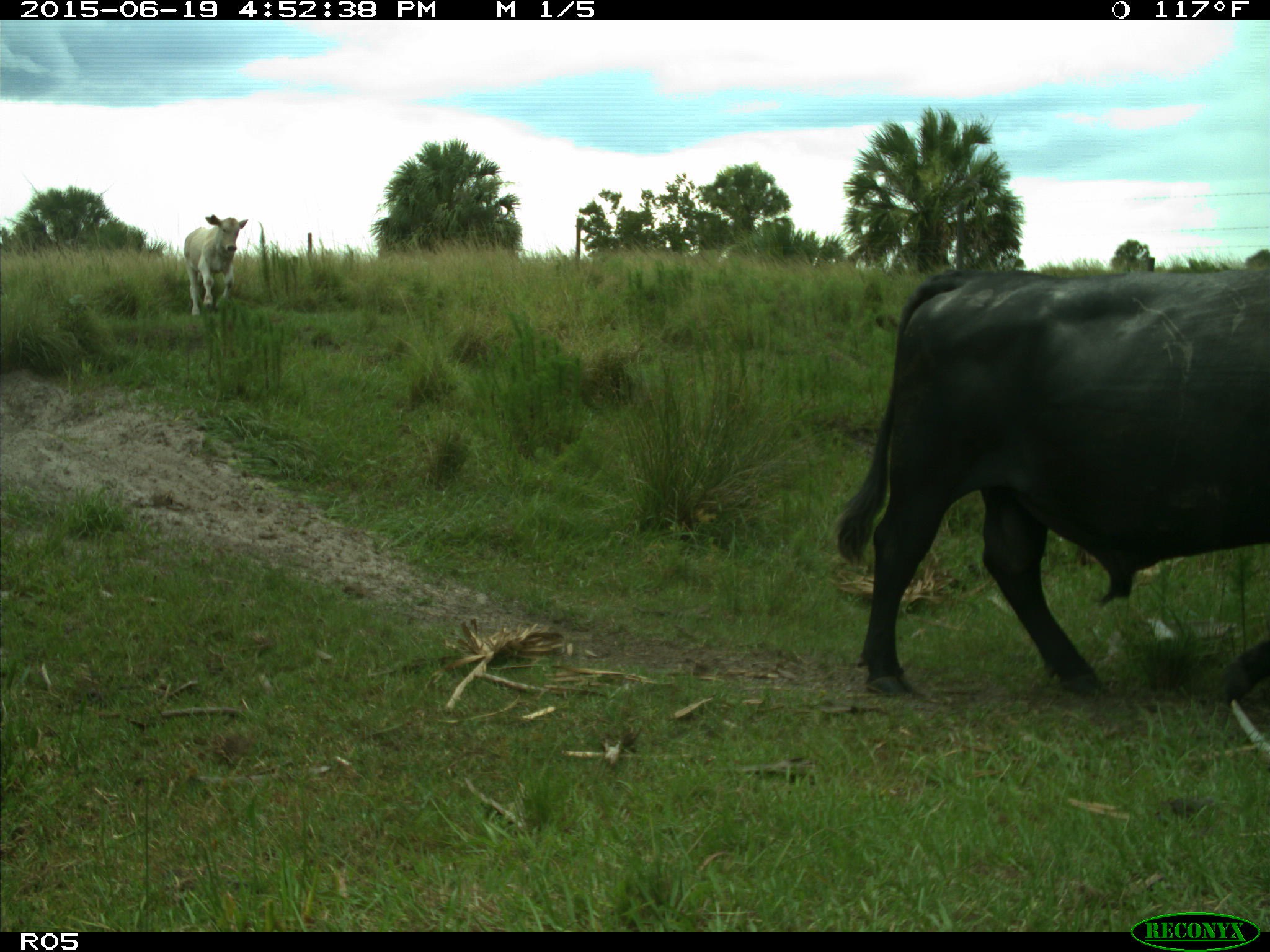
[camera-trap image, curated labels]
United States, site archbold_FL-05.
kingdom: Animalia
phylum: Chordata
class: Mammalia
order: Artiodactyla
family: Bovidae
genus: Bos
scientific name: Bos taurus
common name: domestic cow